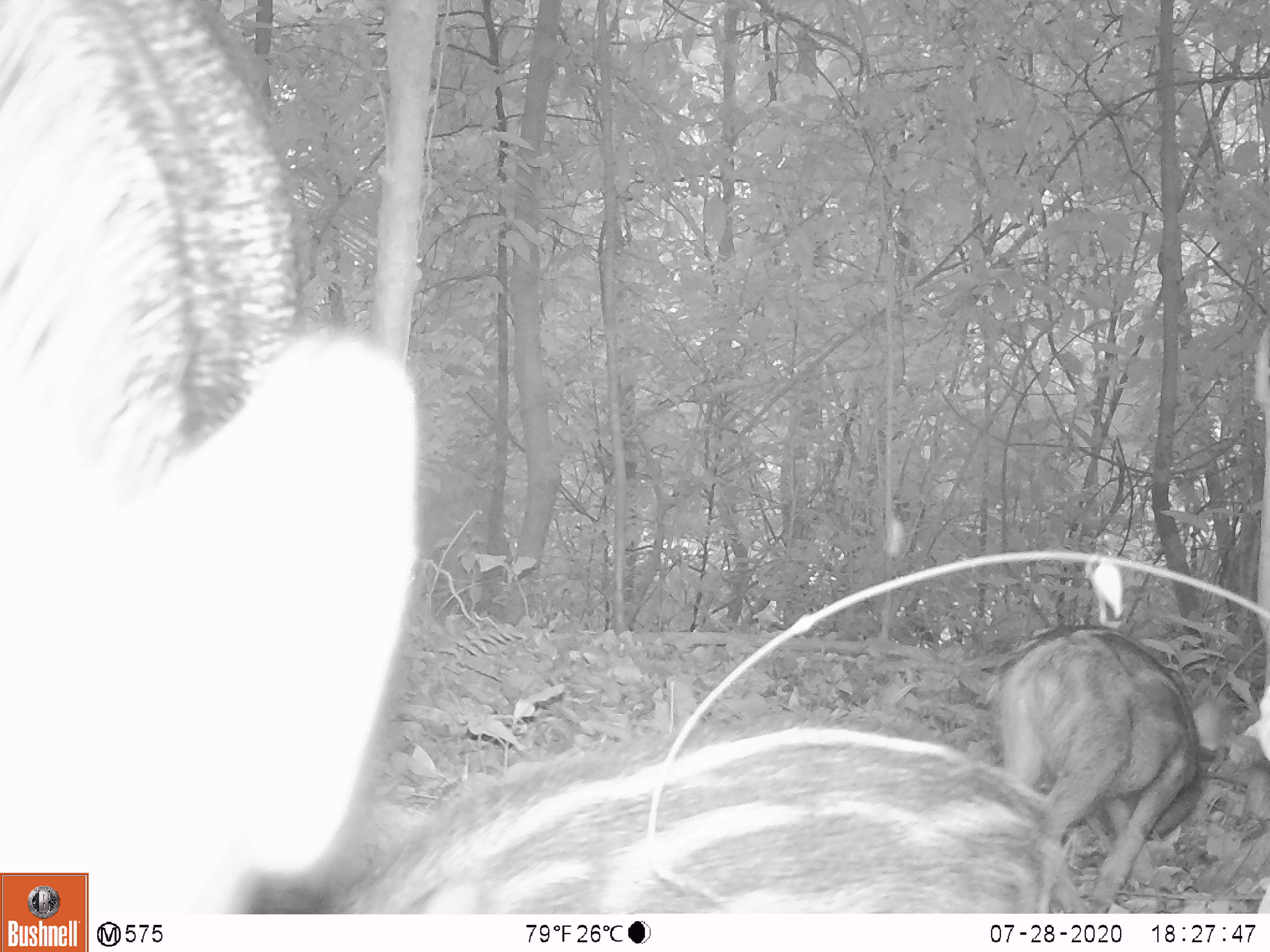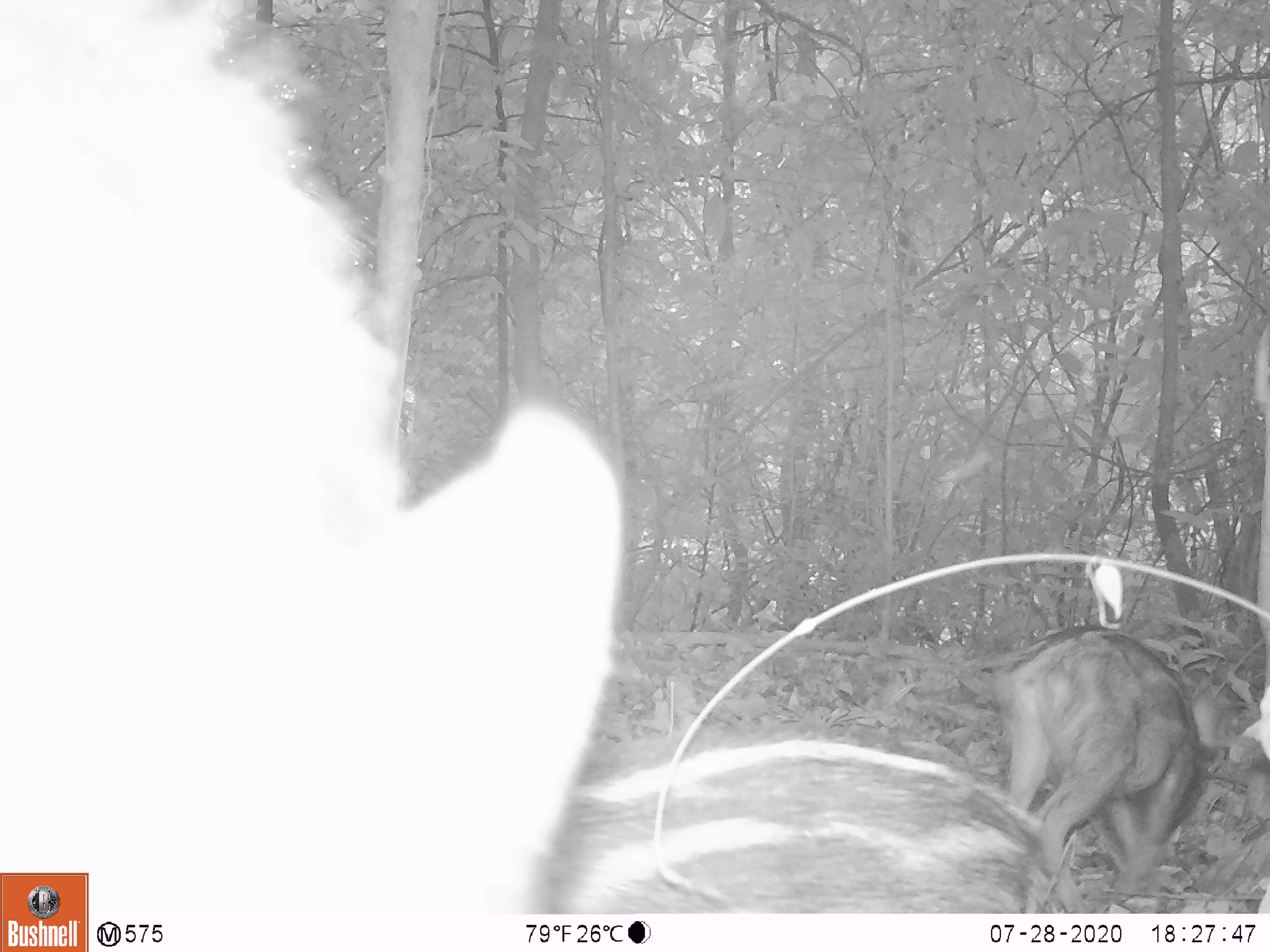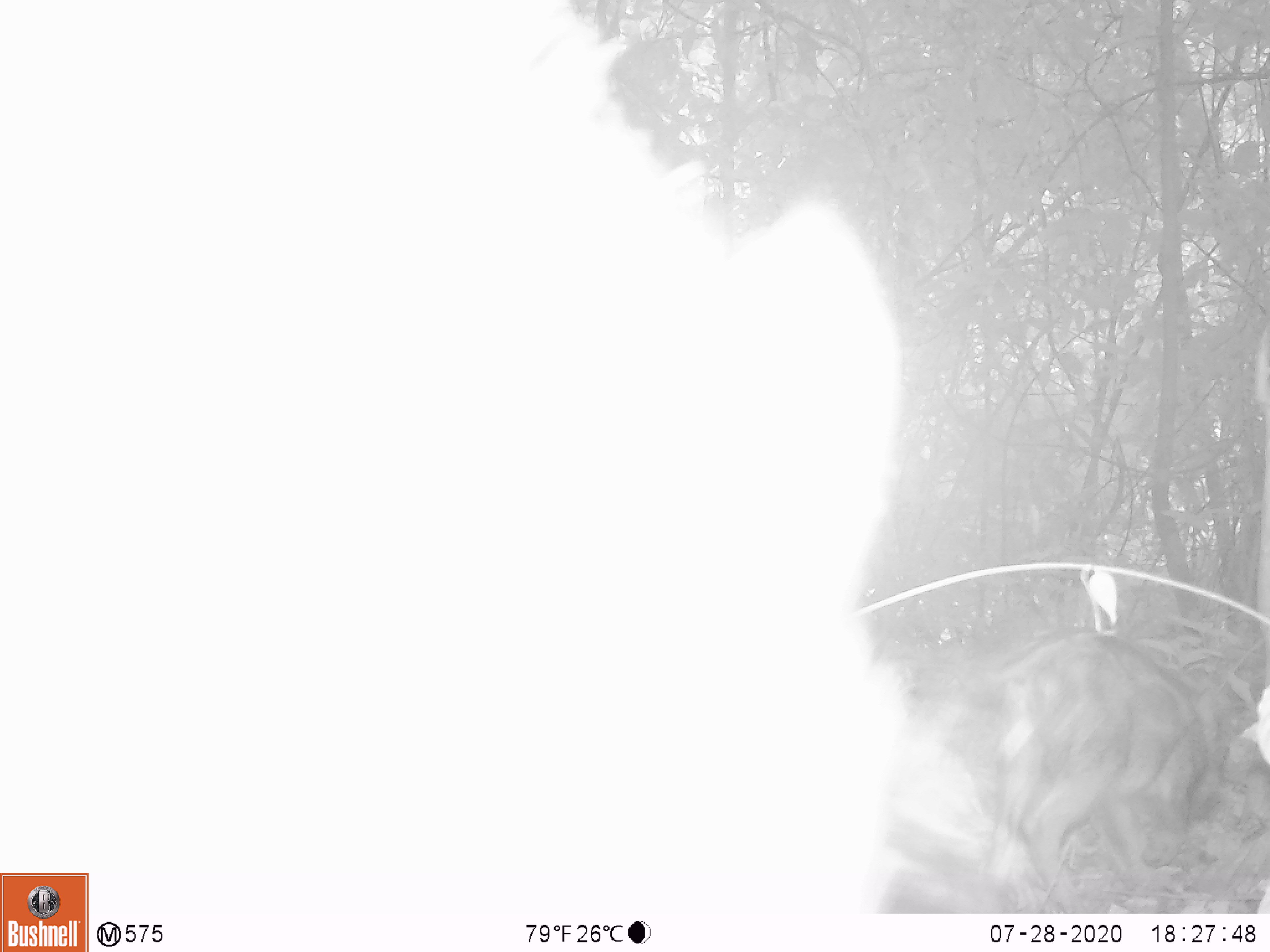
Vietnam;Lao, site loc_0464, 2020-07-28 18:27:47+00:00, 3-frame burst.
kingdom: Animalia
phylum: Chordata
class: Mammalia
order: Artiodactyla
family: Suidae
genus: Sus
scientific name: Sus scrofa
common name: eurasian wild pig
Eurasian wild pig (Sus scrofa). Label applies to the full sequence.